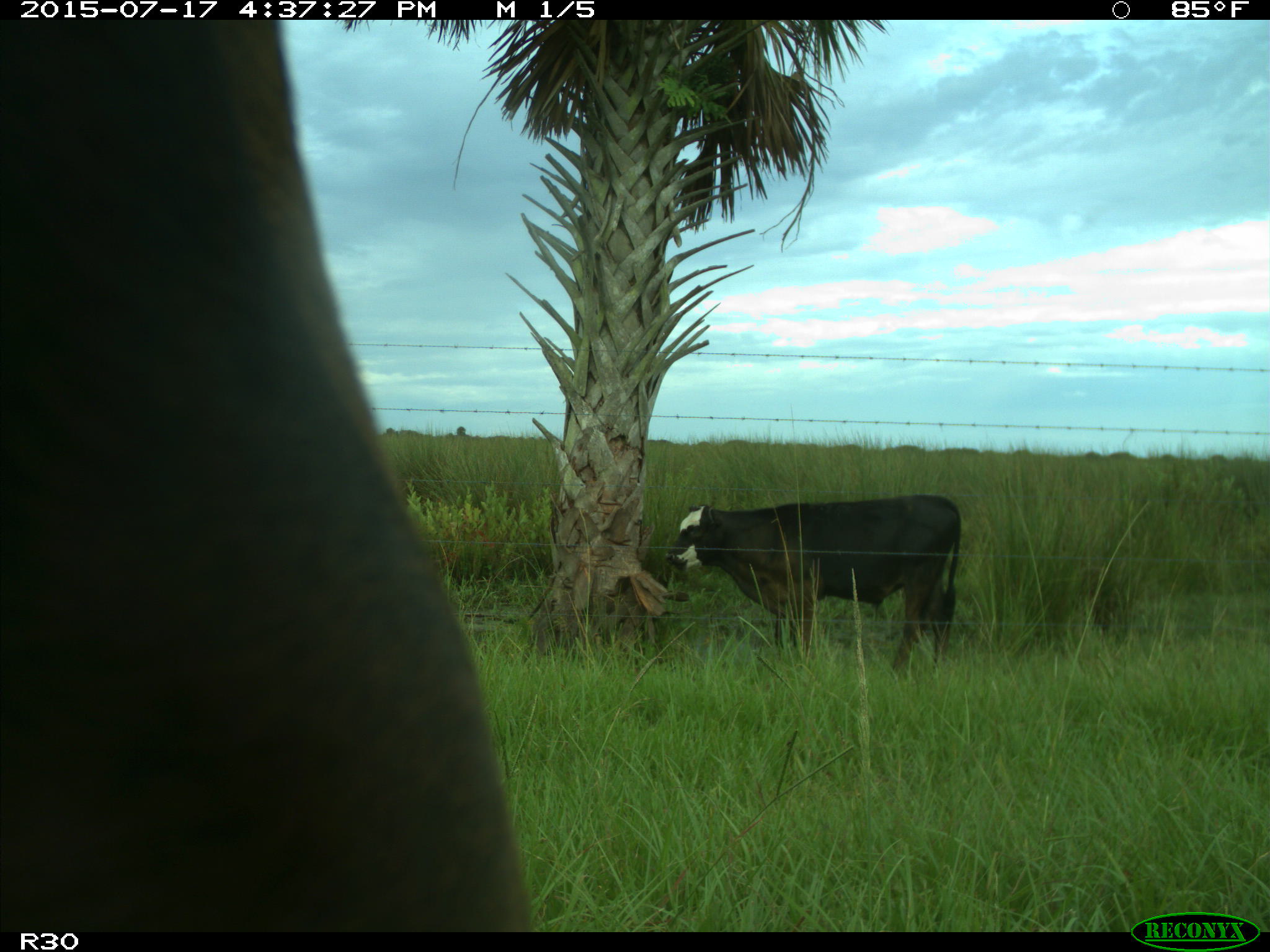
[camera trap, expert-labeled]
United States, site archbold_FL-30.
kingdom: Animalia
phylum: Chordata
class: Mammalia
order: Artiodactyla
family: Bovidae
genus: Bos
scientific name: Bos taurus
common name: domestic cow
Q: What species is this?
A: Bos taurus (domestic cow).